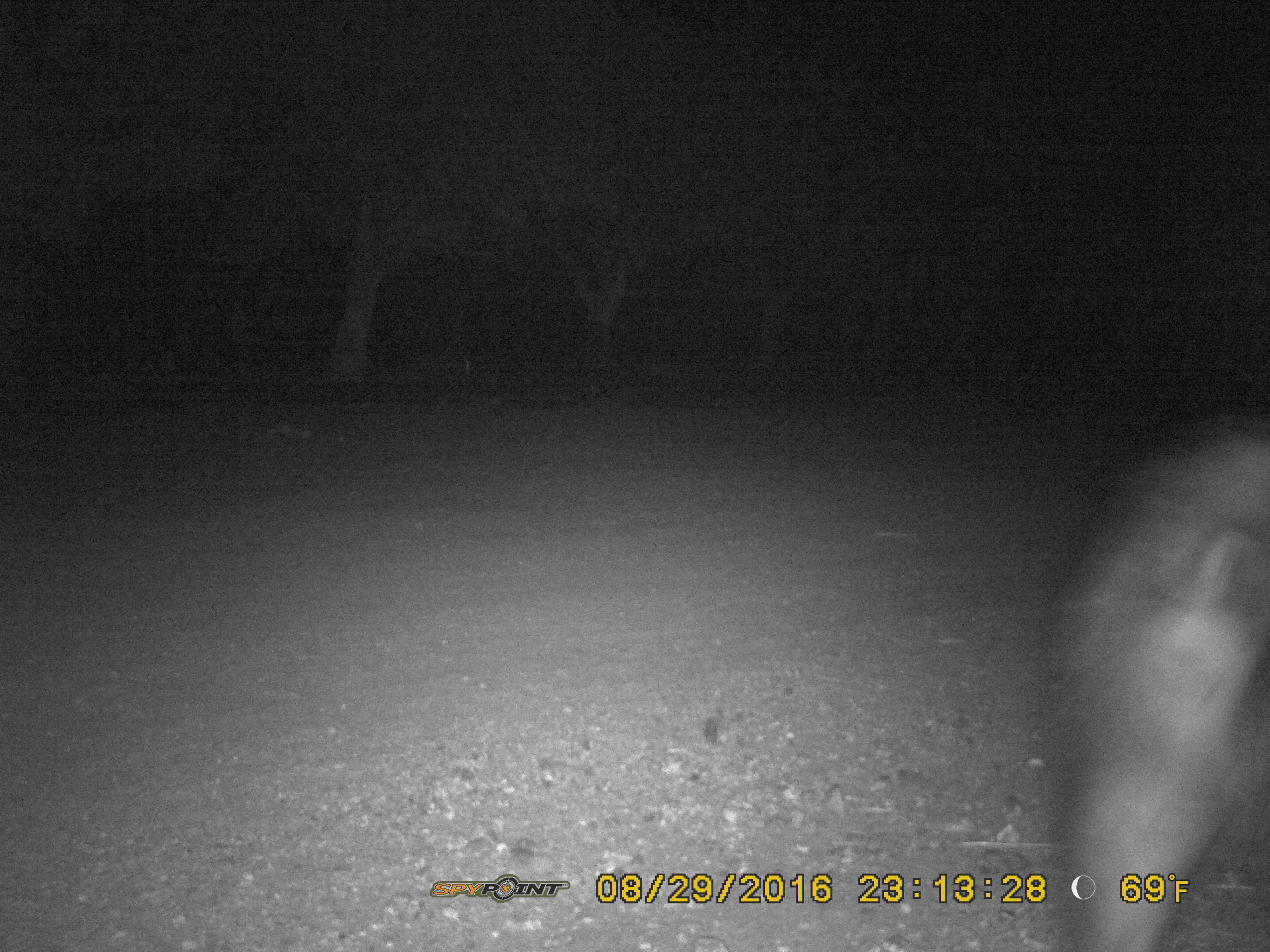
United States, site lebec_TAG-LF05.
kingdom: Animalia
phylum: Chordata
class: Mammalia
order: Artiodactyla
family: Suidae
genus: Sus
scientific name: Sus scrofa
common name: wild boar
Sus scrofa (wild boar).